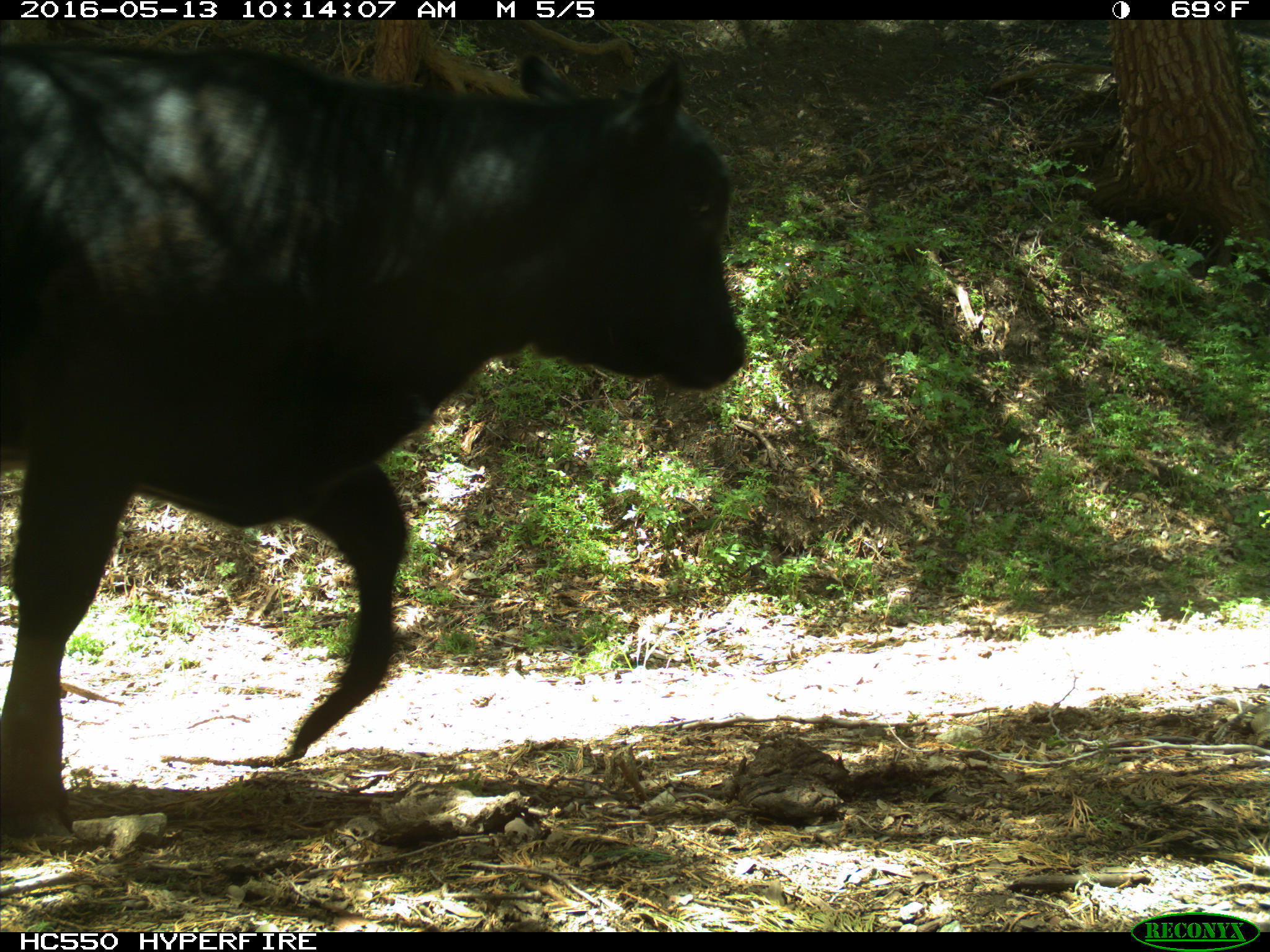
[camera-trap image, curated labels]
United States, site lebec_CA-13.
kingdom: Animalia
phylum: Chordata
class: Mammalia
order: Artiodactyla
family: Bovidae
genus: Bos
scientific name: Bos taurus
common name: domestic cow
Bos taurus (domestic cow).